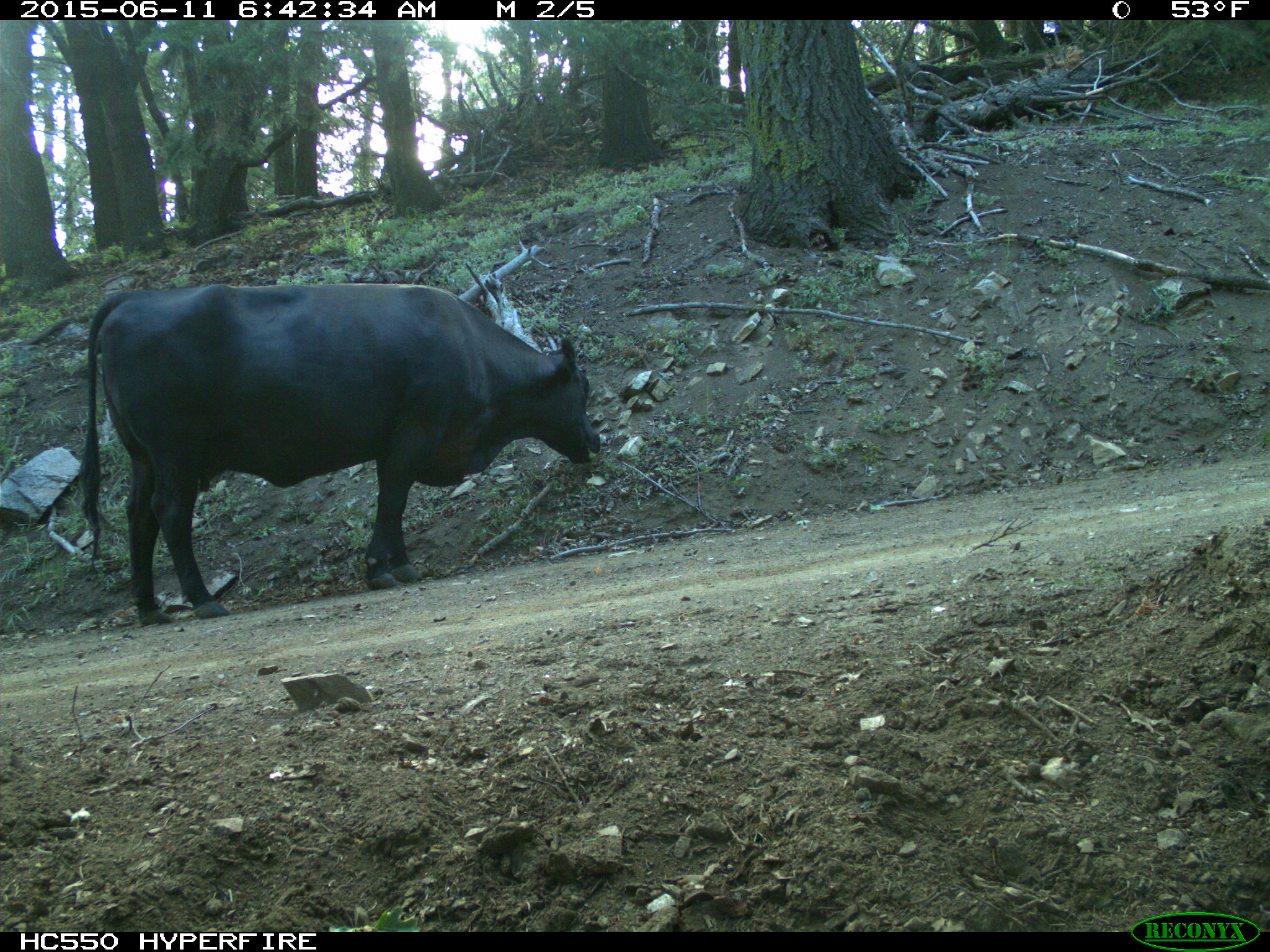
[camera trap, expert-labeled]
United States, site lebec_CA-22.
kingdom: Animalia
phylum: Chordata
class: Mammalia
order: Artiodactyla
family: Bovidae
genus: Bos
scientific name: Bos taurus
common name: domestic cow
Bos taurus (domestic cow).